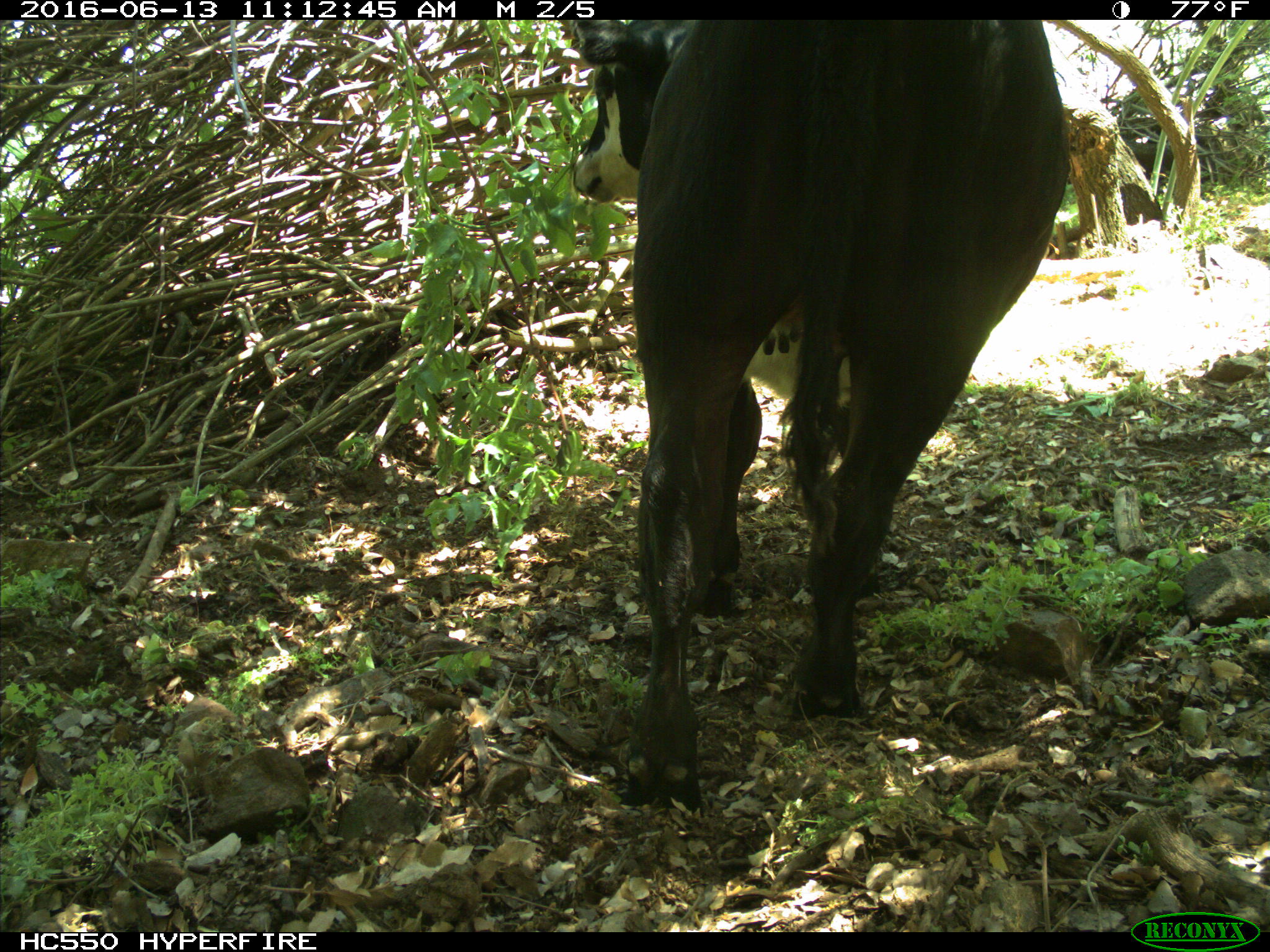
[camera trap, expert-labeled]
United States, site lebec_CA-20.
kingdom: Animalia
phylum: Chordata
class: Mammalia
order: Artiodactyla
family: Bovidae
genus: Bos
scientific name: Bos taurus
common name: domestic cow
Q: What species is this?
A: Bos taurus (domestic cow).